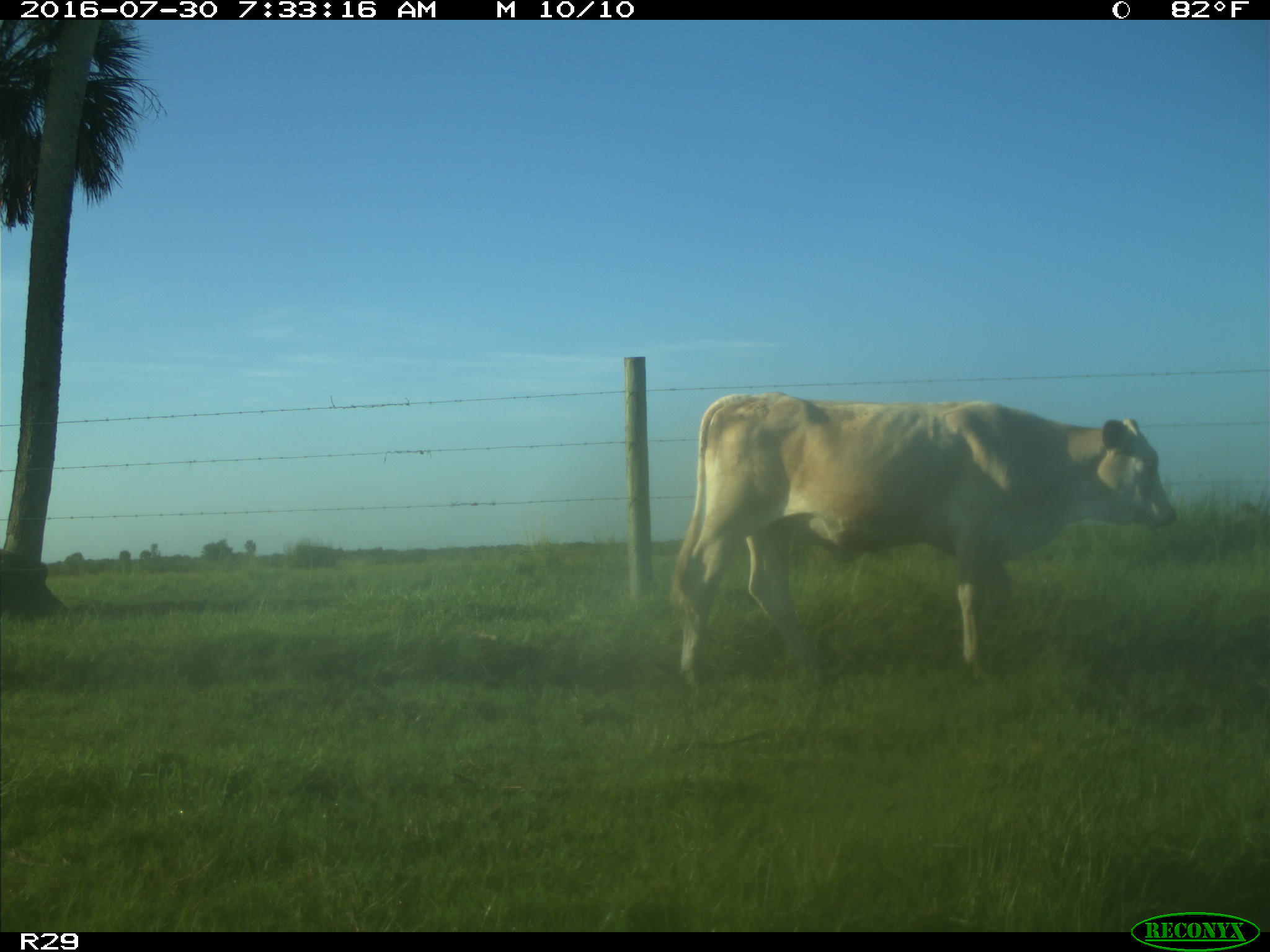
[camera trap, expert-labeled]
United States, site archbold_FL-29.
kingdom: Animalia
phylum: Chordata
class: Mammalia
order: Artiodactyla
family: Bovidae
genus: Bos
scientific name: Bos taurus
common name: domestic cow